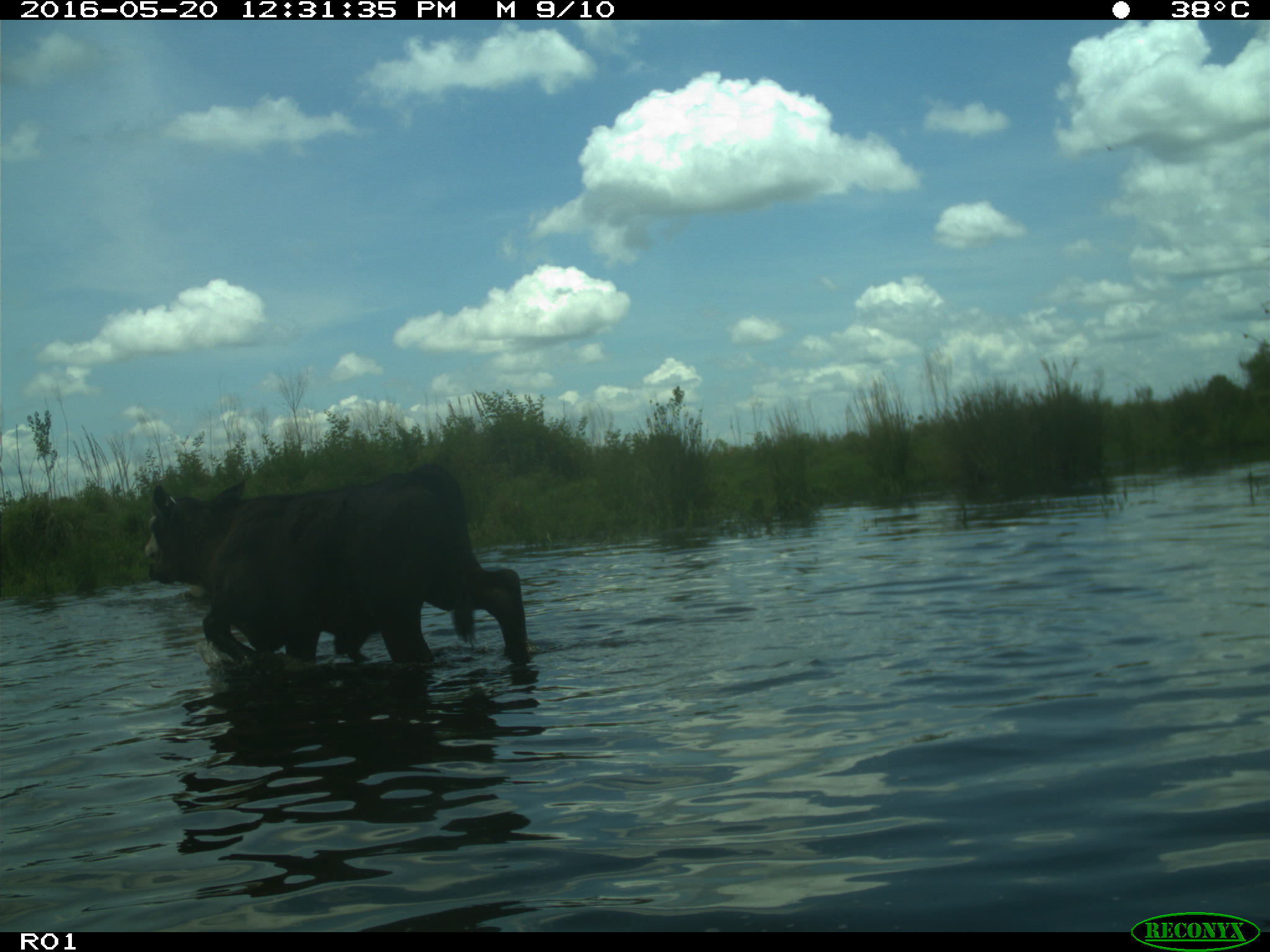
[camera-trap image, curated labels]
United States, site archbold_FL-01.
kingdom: Animalia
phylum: Chordata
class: Mammalia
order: Artiodactyla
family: Bovidae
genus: Bos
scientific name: Bos taurus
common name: domestic cow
Bos taurus (domestic cow).